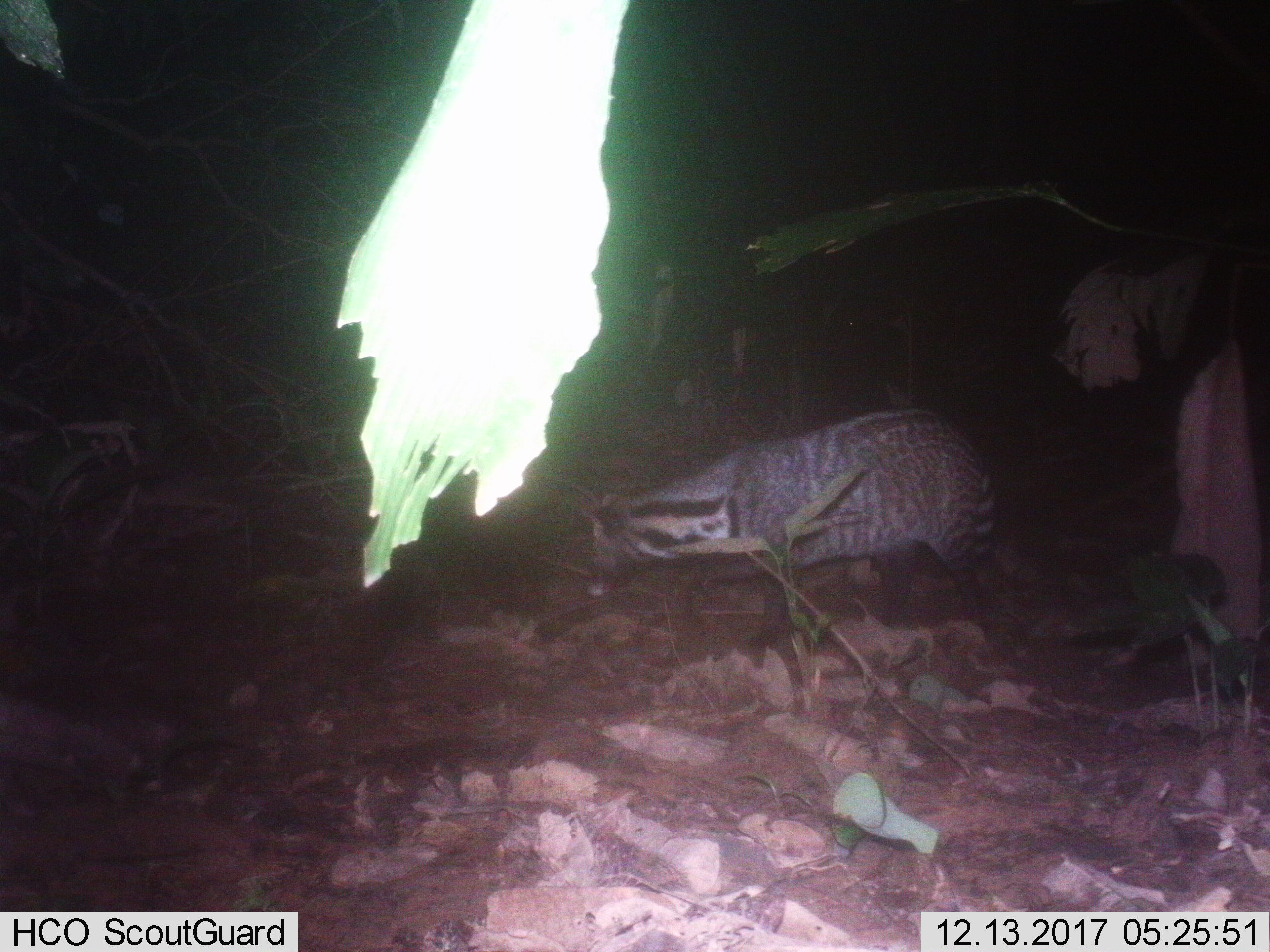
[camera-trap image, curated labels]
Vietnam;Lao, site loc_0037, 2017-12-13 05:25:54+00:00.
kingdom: Animalia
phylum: Chordata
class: Mammalia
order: Carnivora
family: Viverridae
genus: Viverra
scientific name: Viverra zibetha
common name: large indian civet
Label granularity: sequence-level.